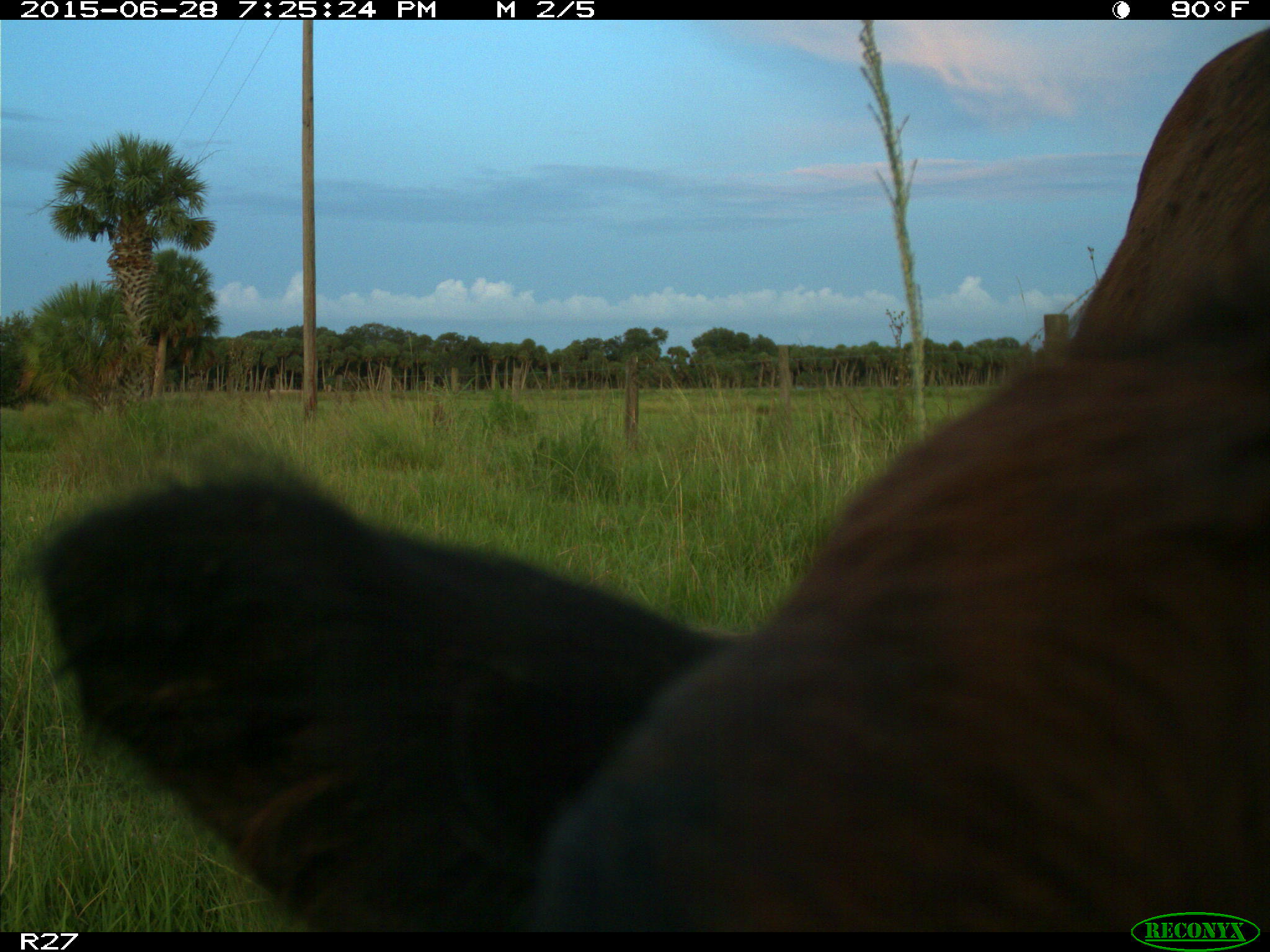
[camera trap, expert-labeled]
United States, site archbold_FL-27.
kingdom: Animalia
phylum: Chordata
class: Mammalia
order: Artiodactyla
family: Bovidae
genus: Bos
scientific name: Bos taurus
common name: domestic cow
Bos taurus (domestic cow).